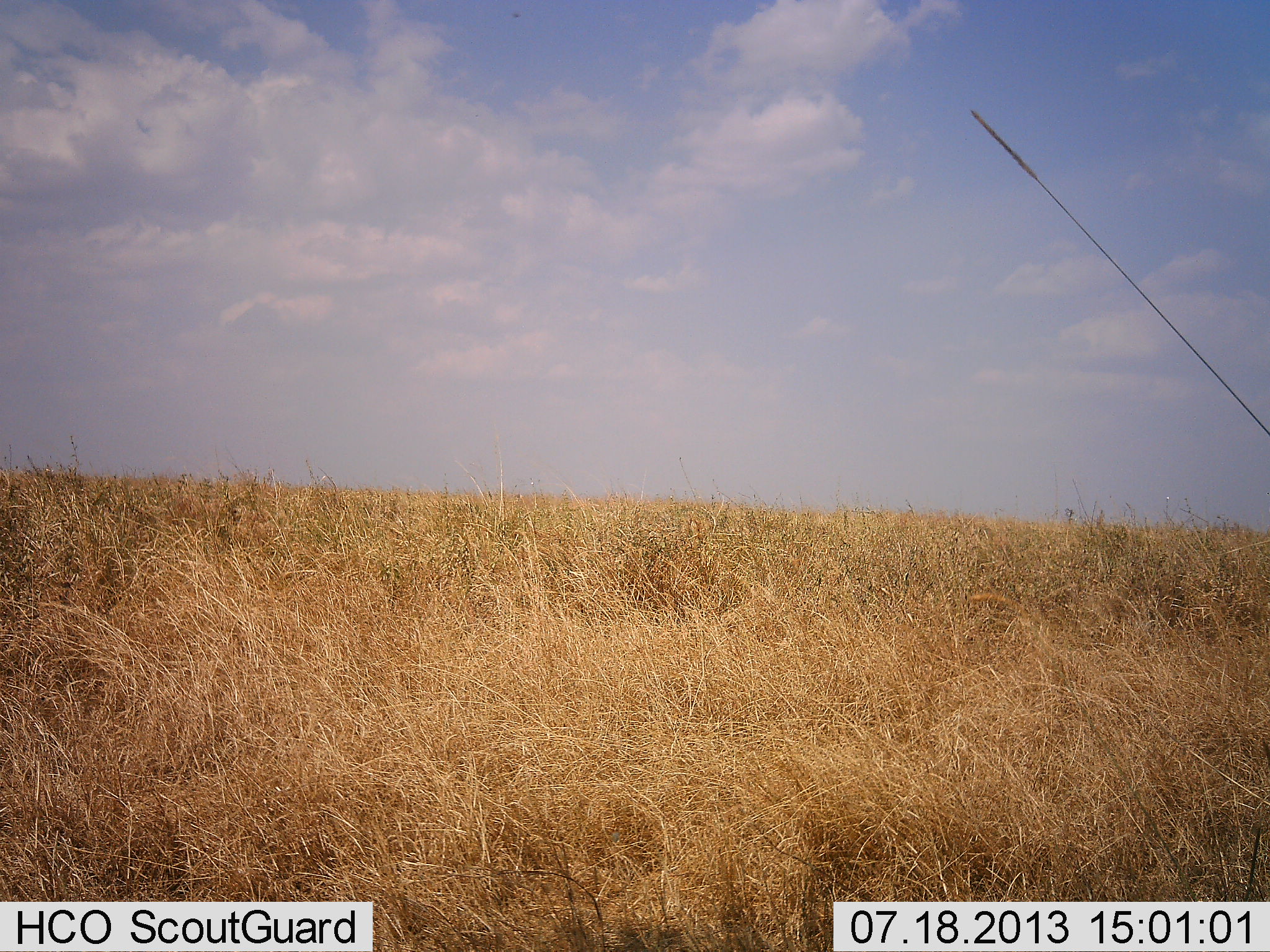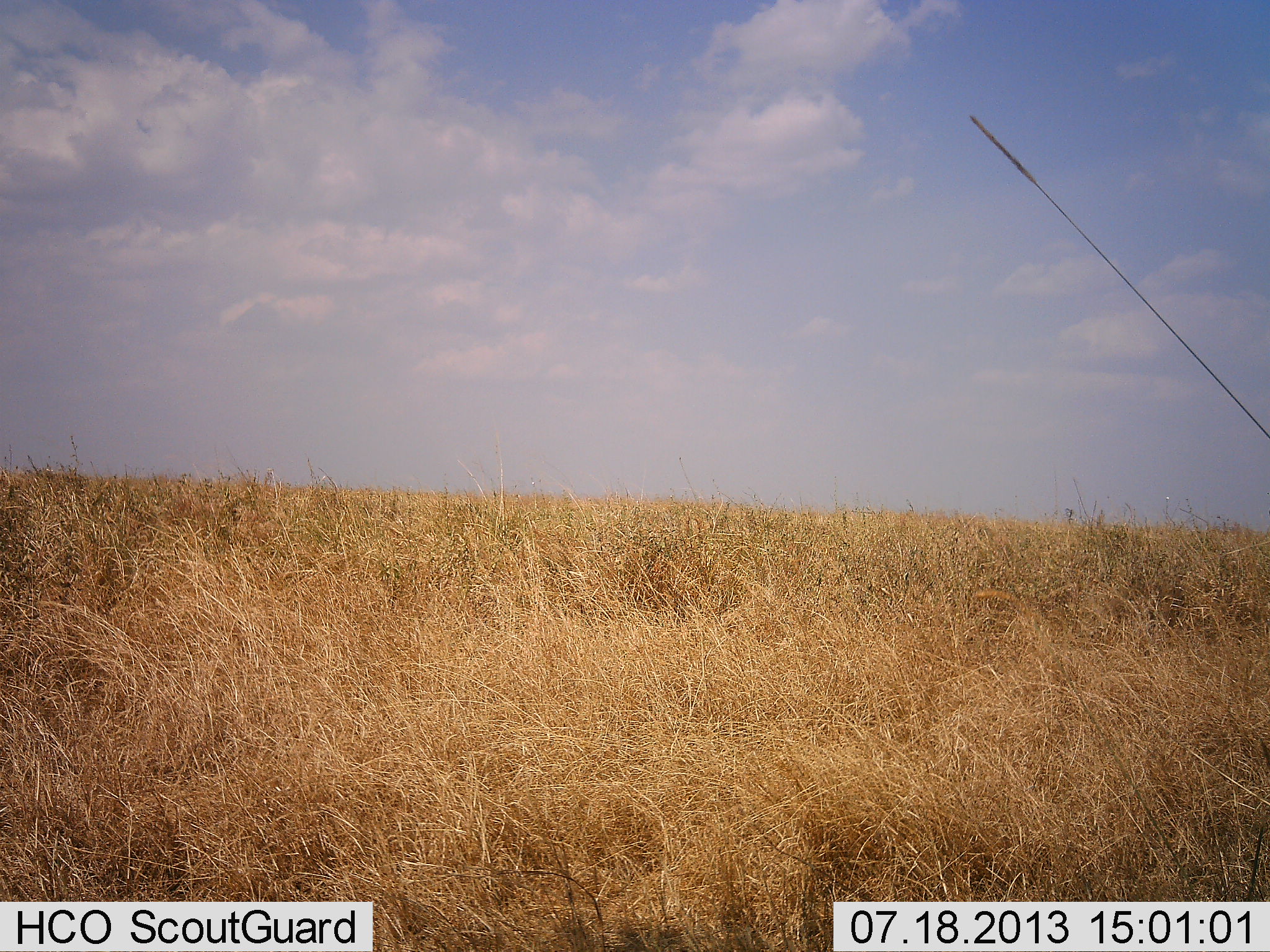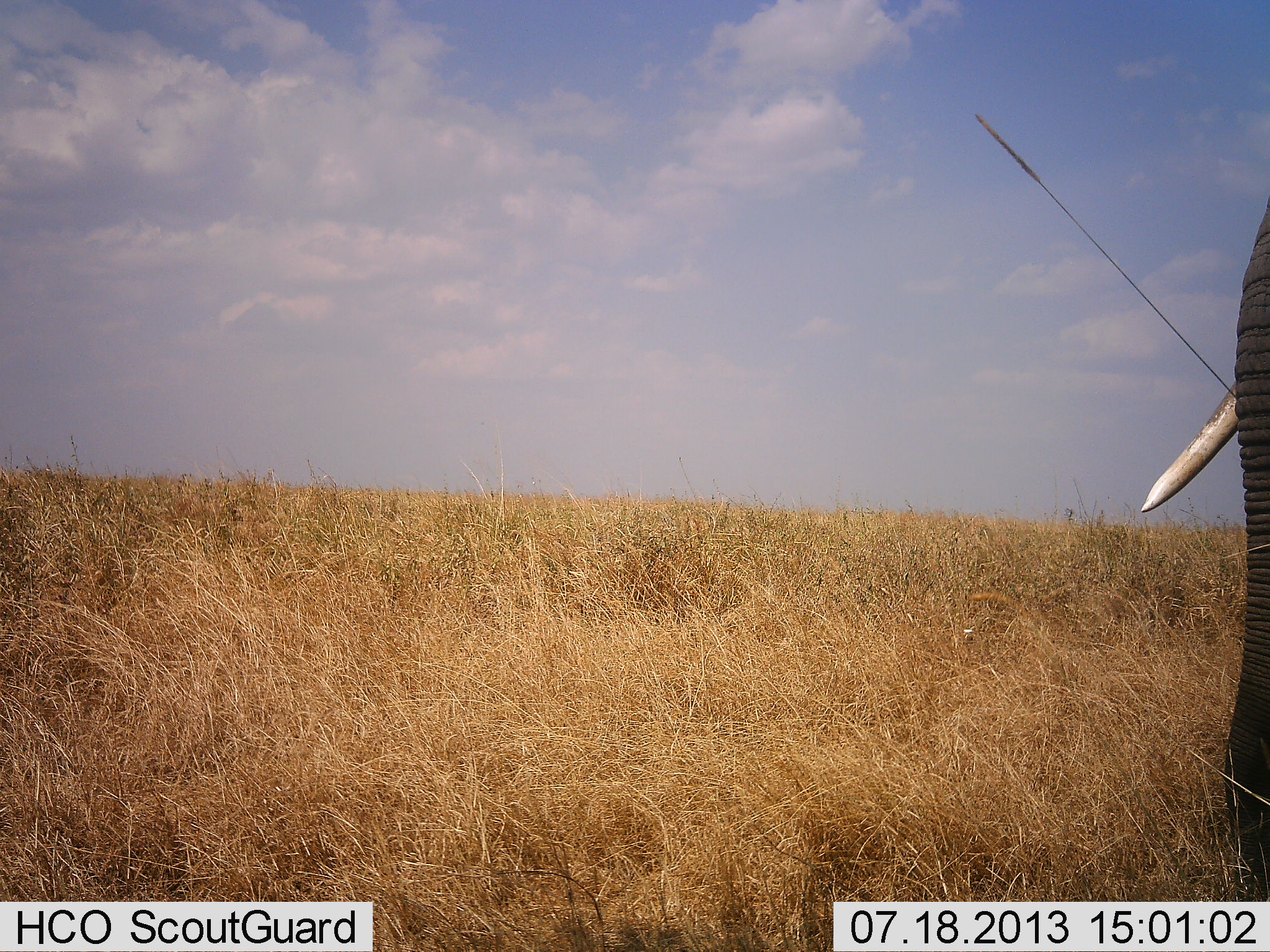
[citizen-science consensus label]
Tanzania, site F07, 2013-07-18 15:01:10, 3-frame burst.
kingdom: Animalia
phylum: Chordata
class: Mammalia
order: Proboscidea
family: Elephantidae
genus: Loxodonta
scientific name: Loxodonta africana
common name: african bush elephant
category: elephant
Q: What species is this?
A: Elephant (african bush elephant) (Loxodonta africana).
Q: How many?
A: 1.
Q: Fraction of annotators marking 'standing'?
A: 0%.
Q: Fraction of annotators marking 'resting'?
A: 0%.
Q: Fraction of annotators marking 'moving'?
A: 100%.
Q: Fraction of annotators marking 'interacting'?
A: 0%.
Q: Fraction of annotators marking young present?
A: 0%.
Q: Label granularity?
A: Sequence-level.